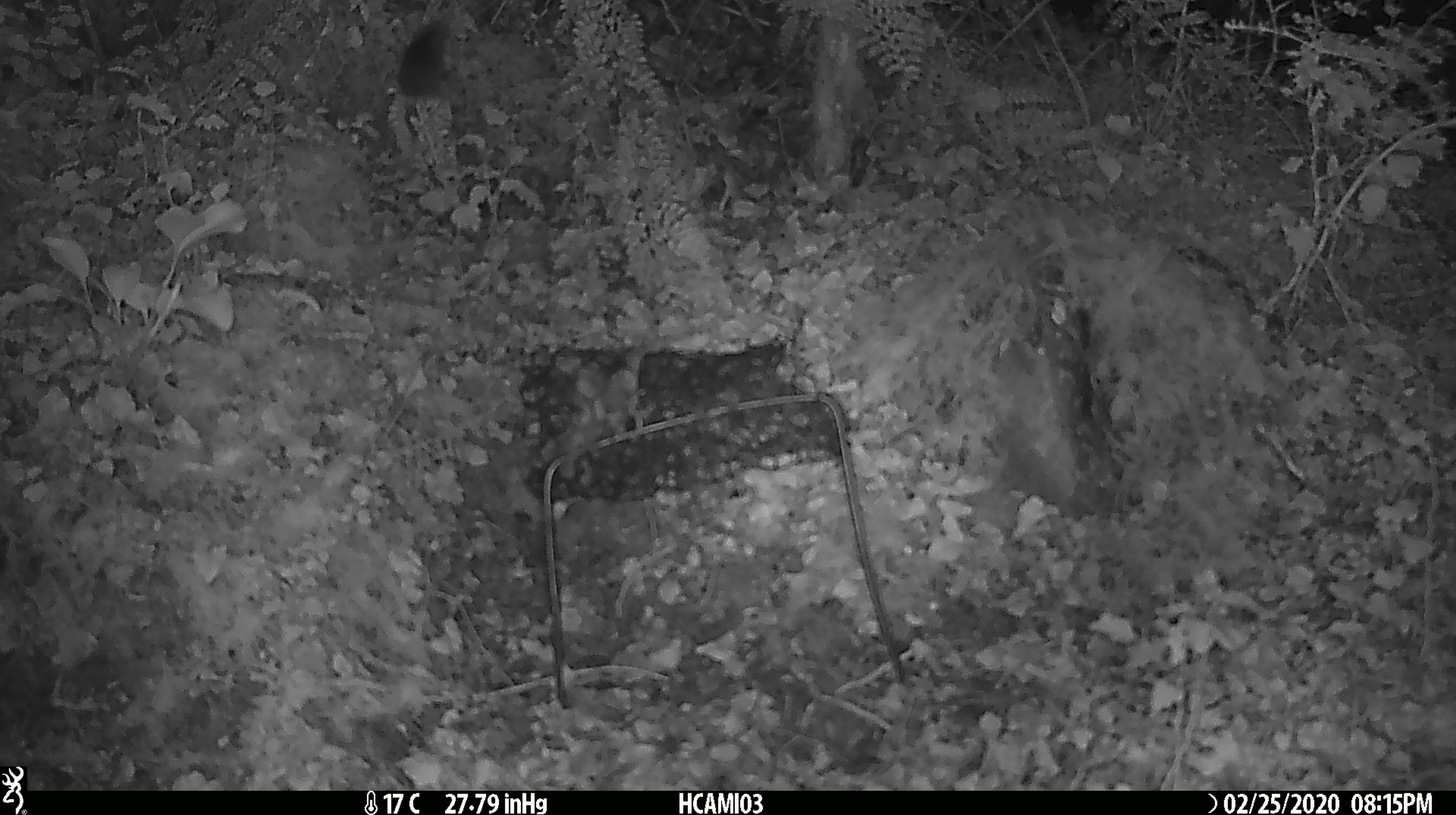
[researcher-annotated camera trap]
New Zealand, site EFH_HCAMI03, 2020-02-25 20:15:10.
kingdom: Animalia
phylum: Chordata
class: Mammalia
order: Rodentia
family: Muridae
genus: Mus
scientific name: Mus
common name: mouse